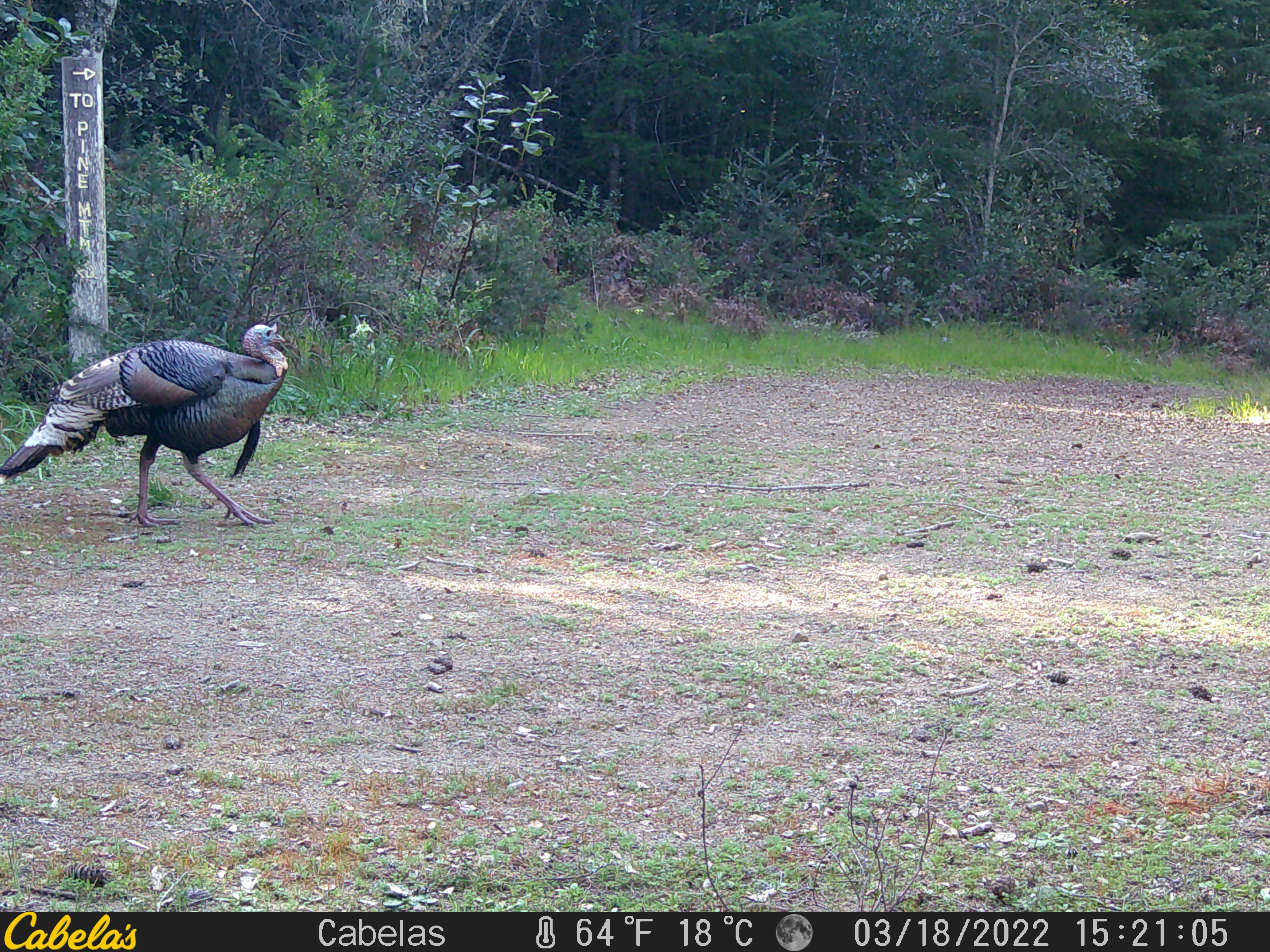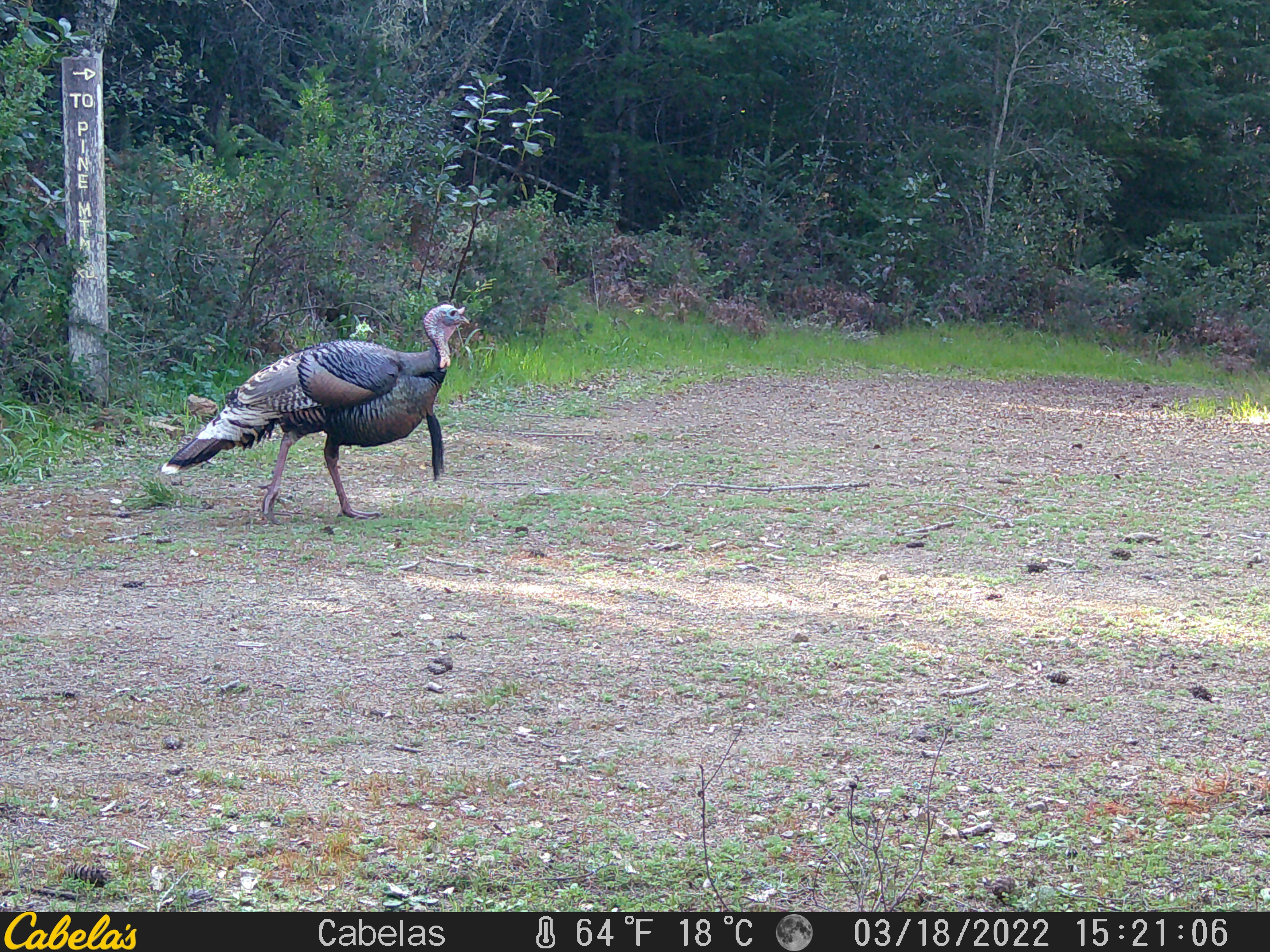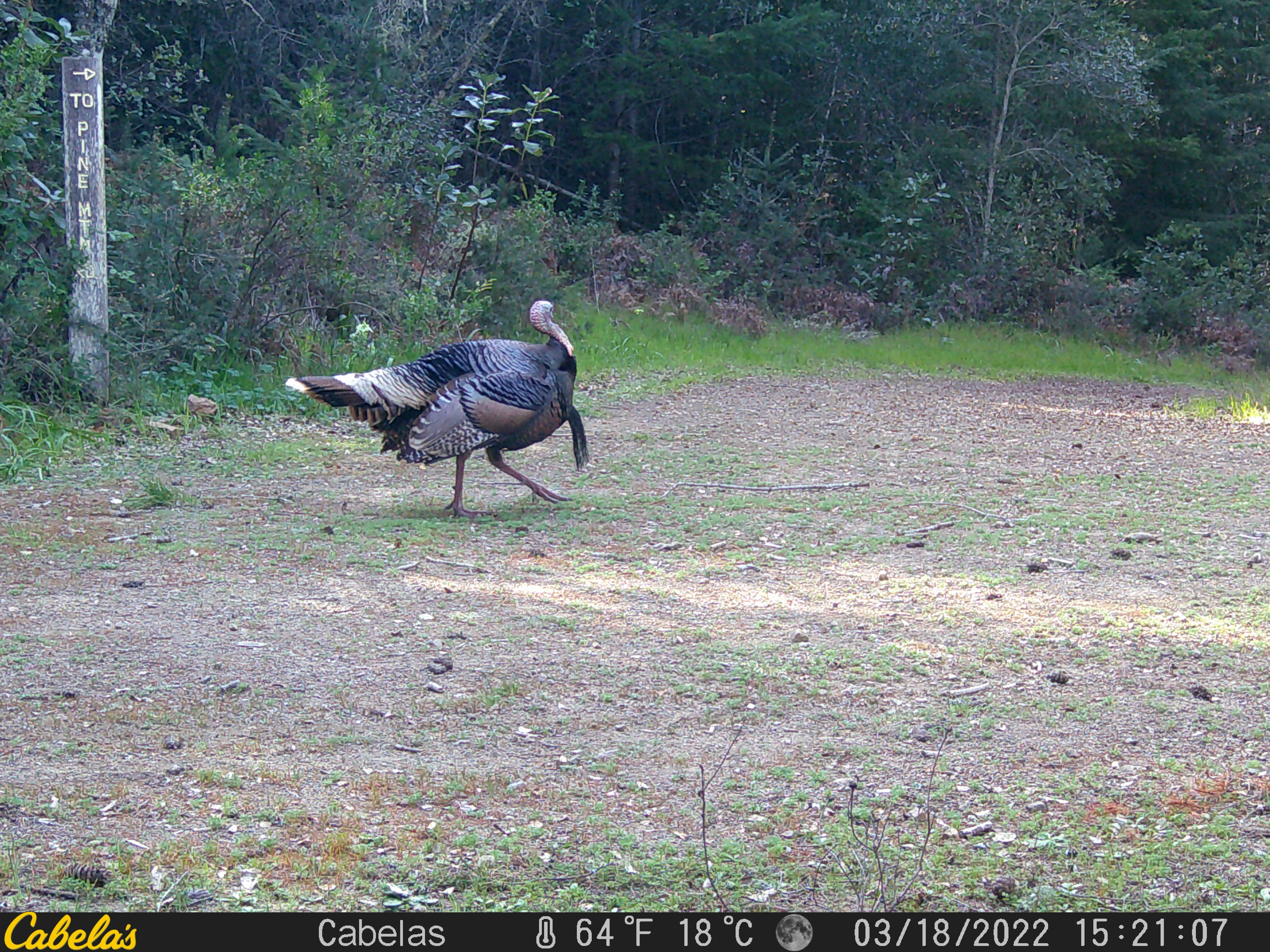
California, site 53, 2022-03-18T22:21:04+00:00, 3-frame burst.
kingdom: Animalia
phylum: Chordata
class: Aves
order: Galliformes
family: Phasianidae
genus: Meleagris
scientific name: Meleagris gallopavo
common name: turkey